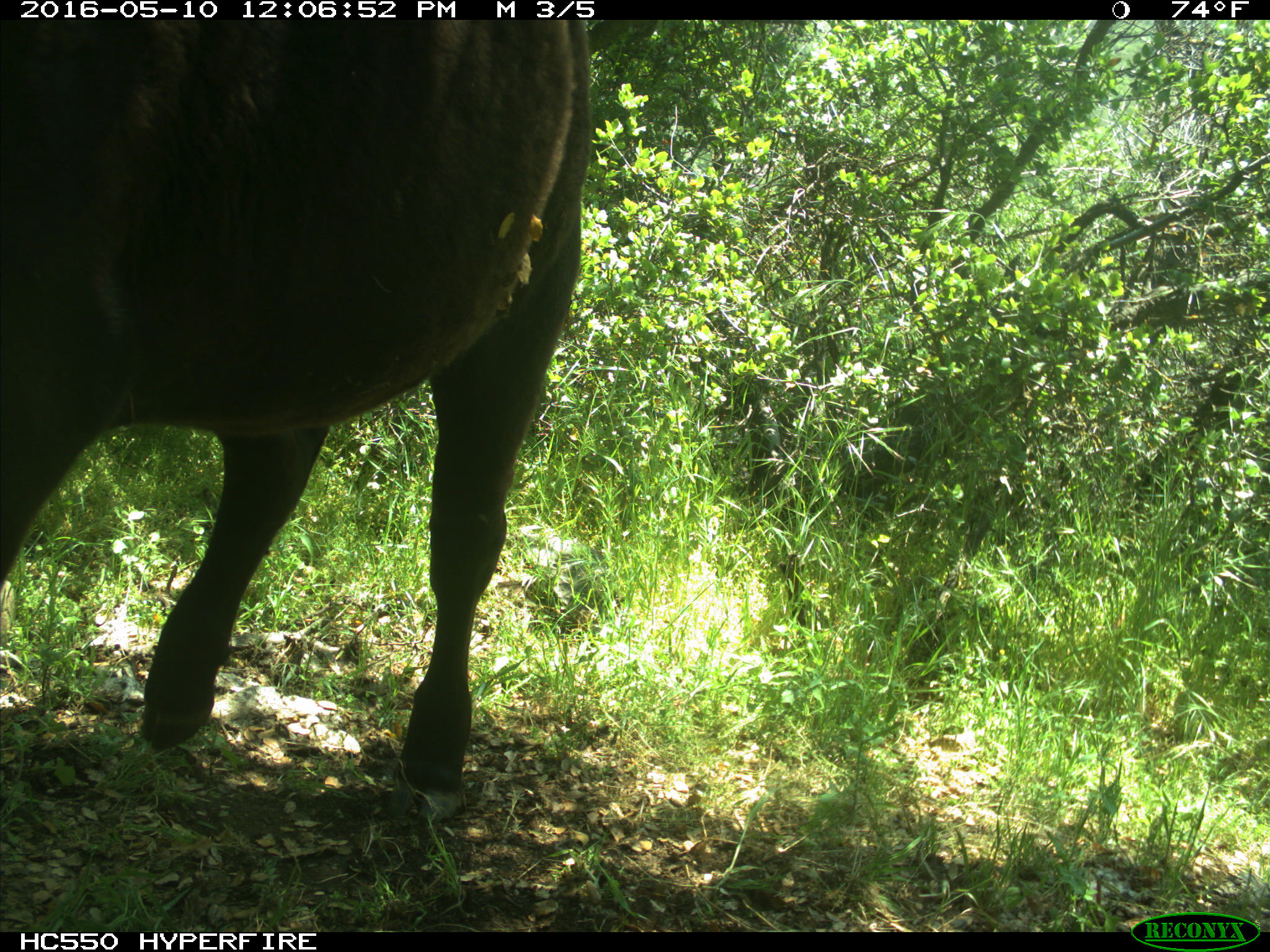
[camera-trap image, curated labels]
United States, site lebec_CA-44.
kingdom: Animalia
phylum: Chordata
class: Mammalia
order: Artiodactyla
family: Bovidae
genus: Bos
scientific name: Bos taurus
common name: domestic cow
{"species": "Bos taurus (domestic cow)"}